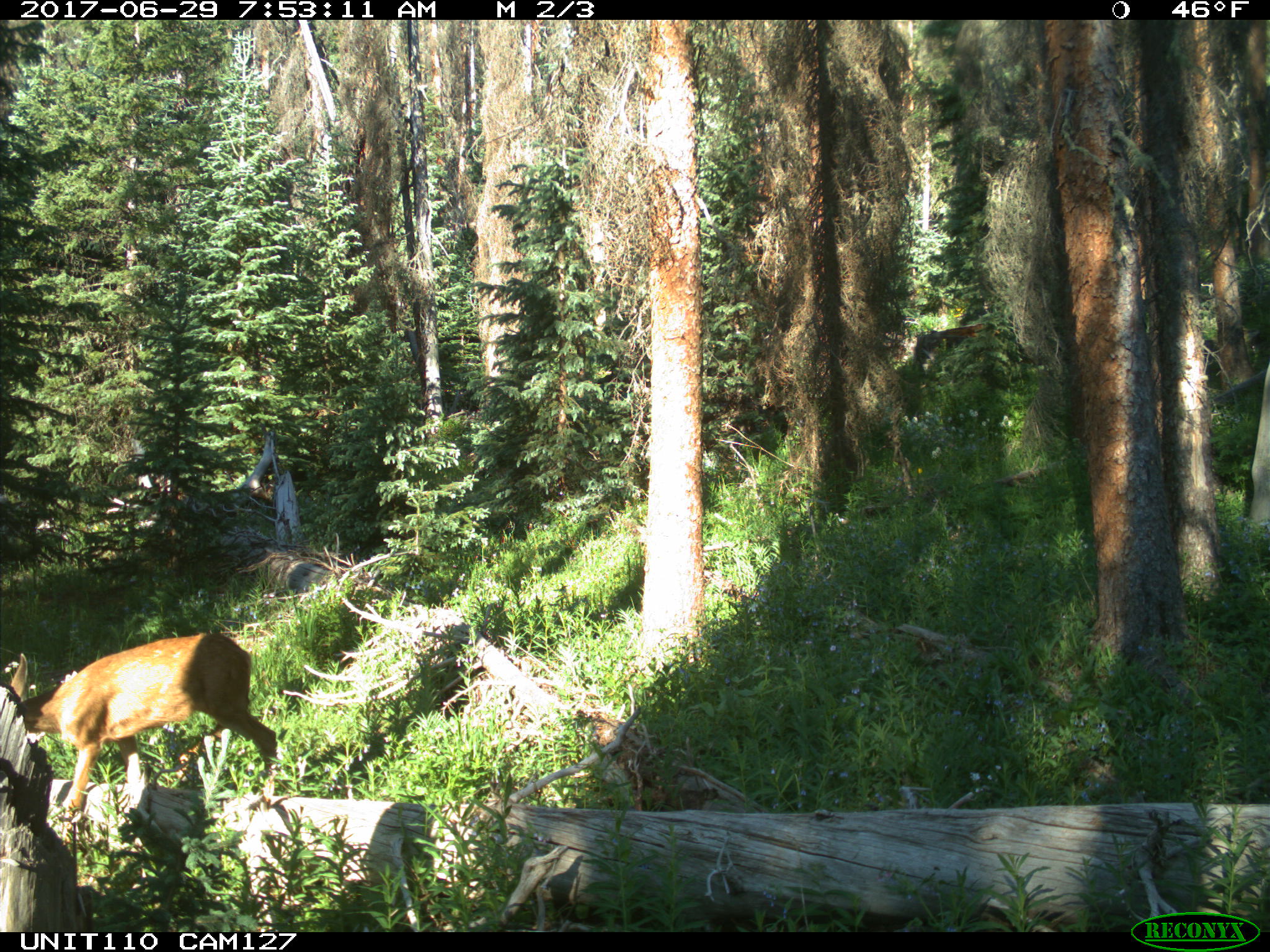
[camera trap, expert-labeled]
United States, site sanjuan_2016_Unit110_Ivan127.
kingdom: Animalia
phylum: Chordata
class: Mammalia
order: Artiodactyla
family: Cervidae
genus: Odocoileus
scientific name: Odocoileus hemionus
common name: mule deer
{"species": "Odocoileus hemionus (mule deer)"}